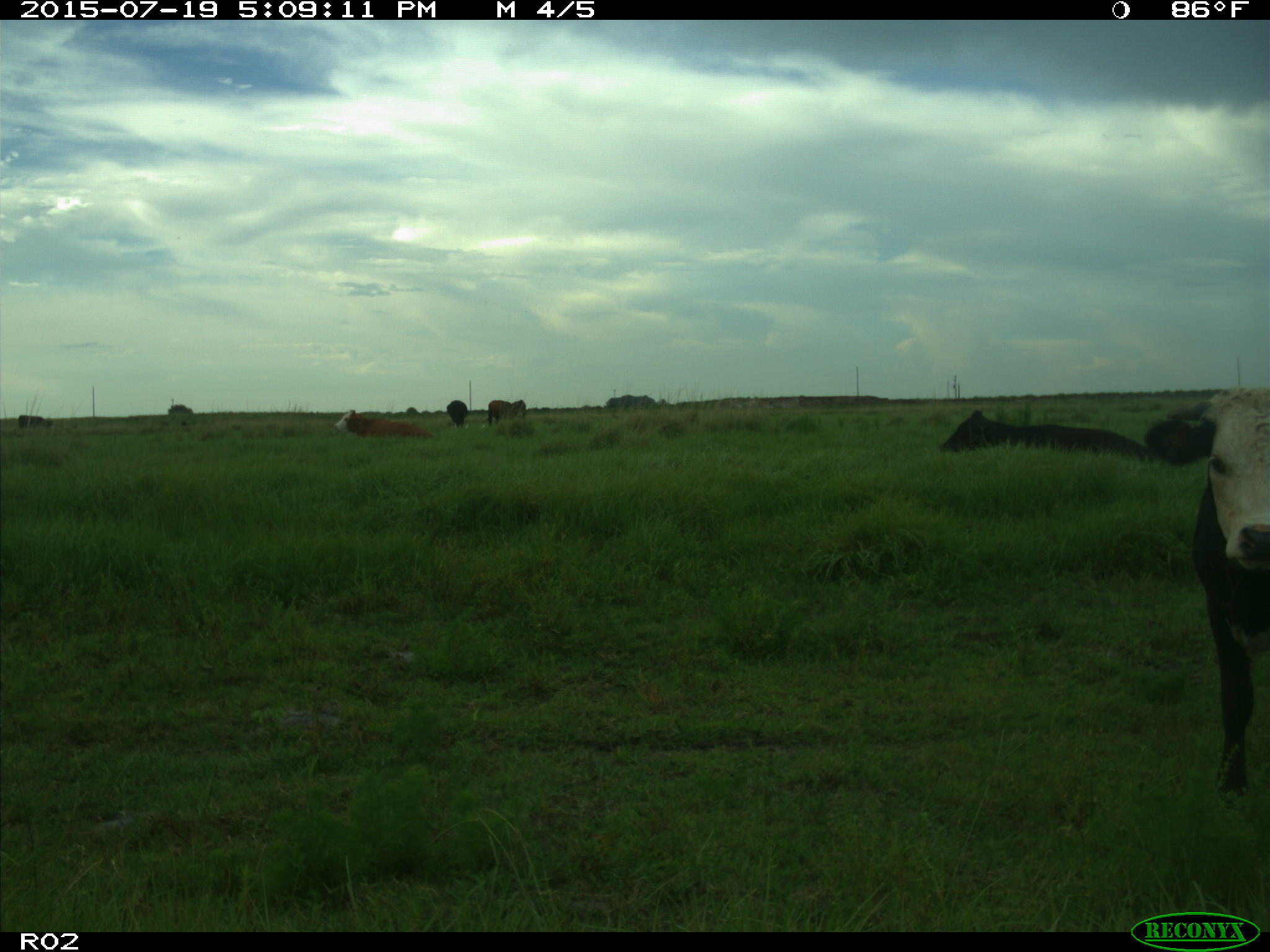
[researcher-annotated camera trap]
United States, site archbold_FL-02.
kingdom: Animalia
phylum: Chordata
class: Mammalia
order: Artiodactyla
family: Bovidae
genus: Bos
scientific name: Bos taurus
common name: domestic cow